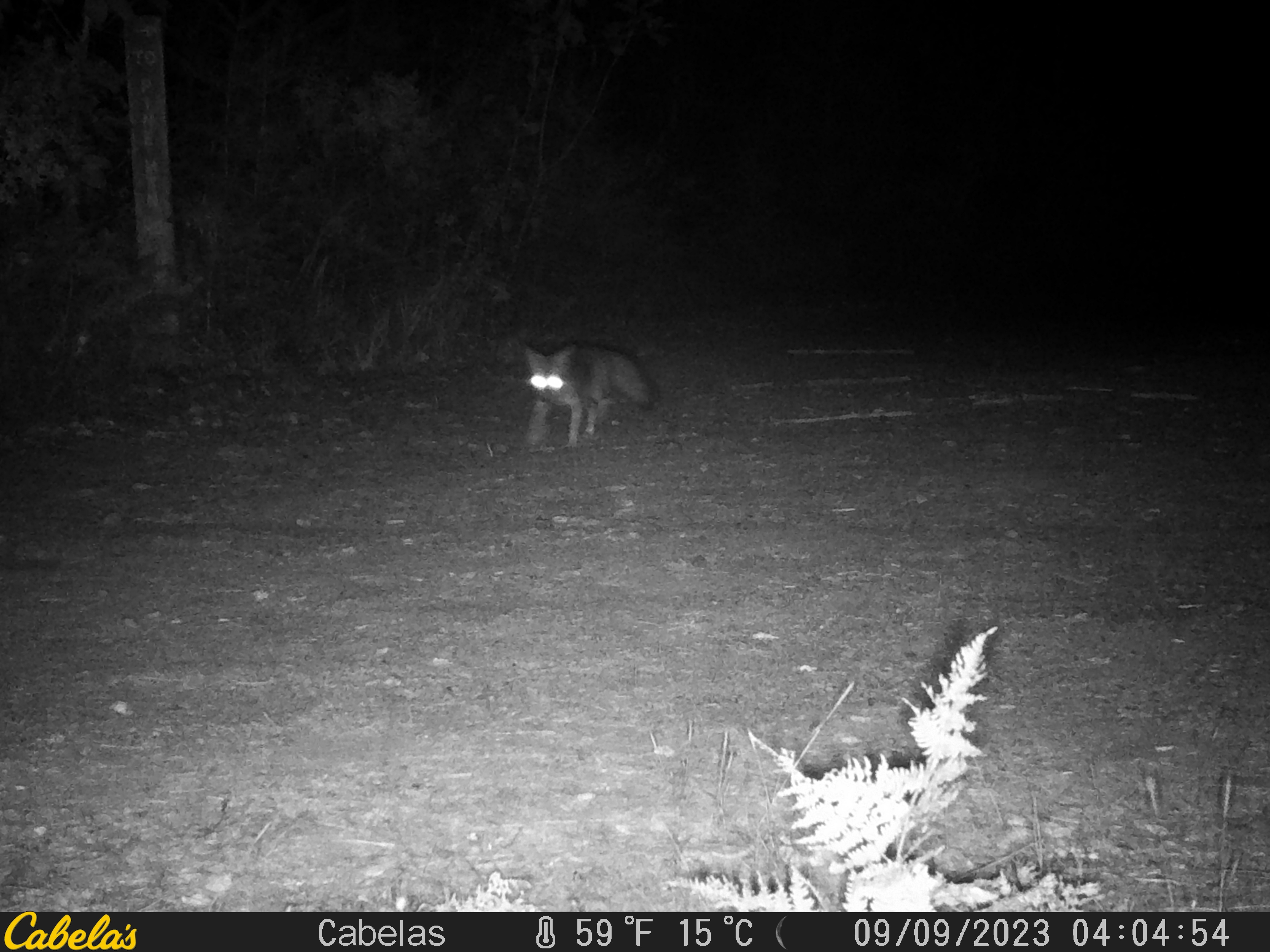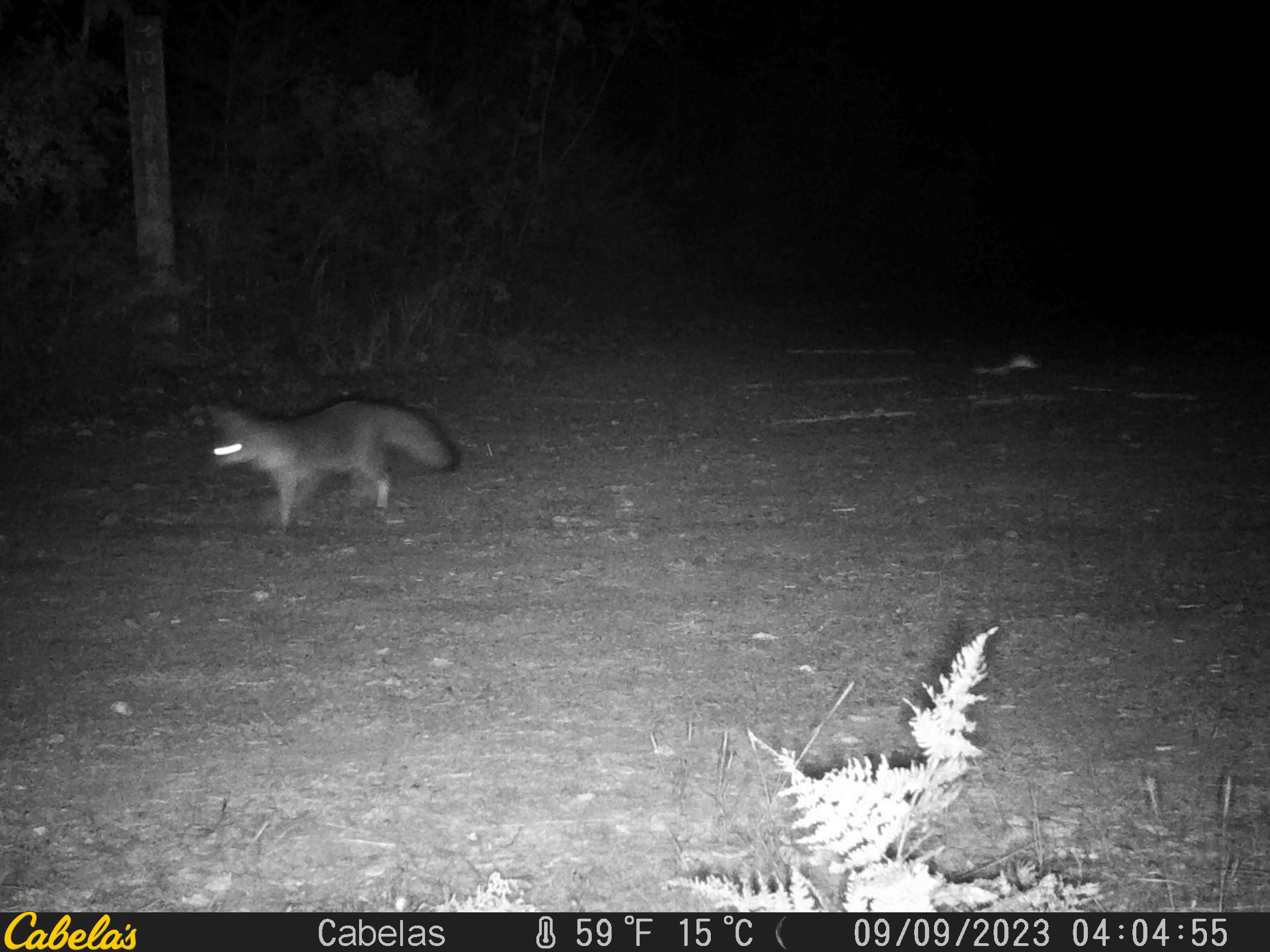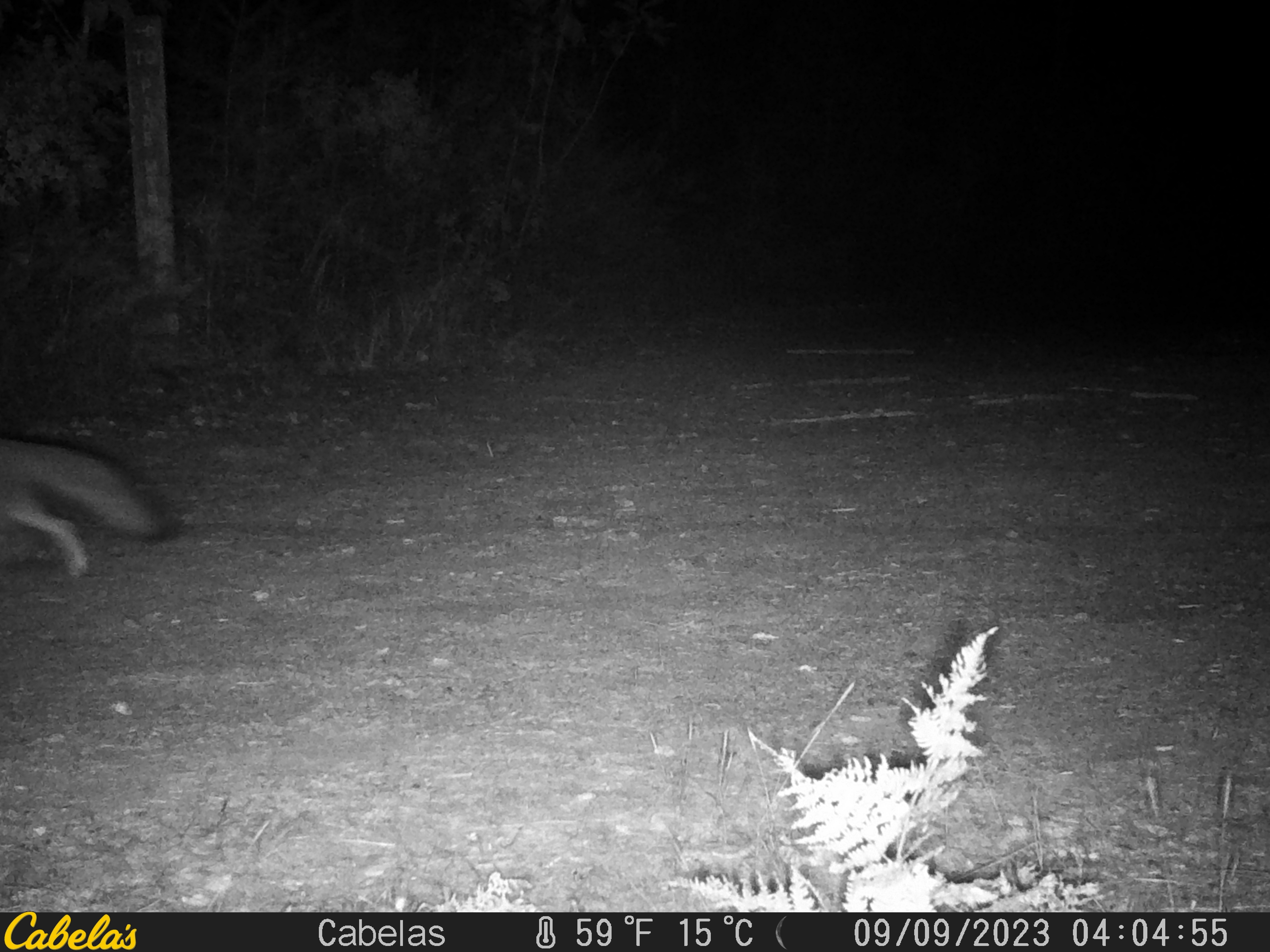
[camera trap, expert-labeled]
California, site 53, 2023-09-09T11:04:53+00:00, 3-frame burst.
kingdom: Animalia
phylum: Chordata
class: Mammalia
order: Carnivora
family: Canidae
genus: Urocyon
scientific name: Urocyon cinereoargenteus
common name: gray fox